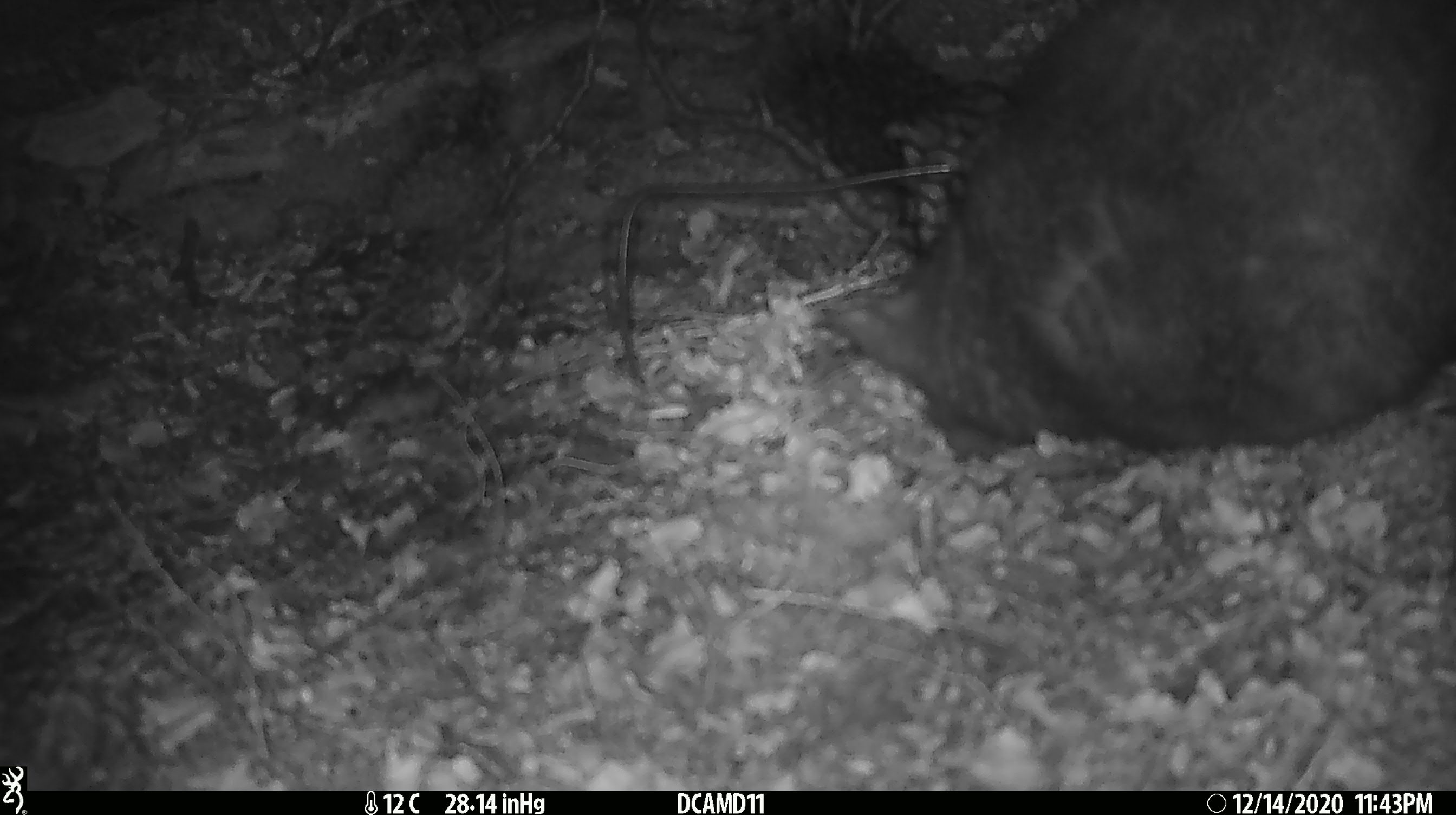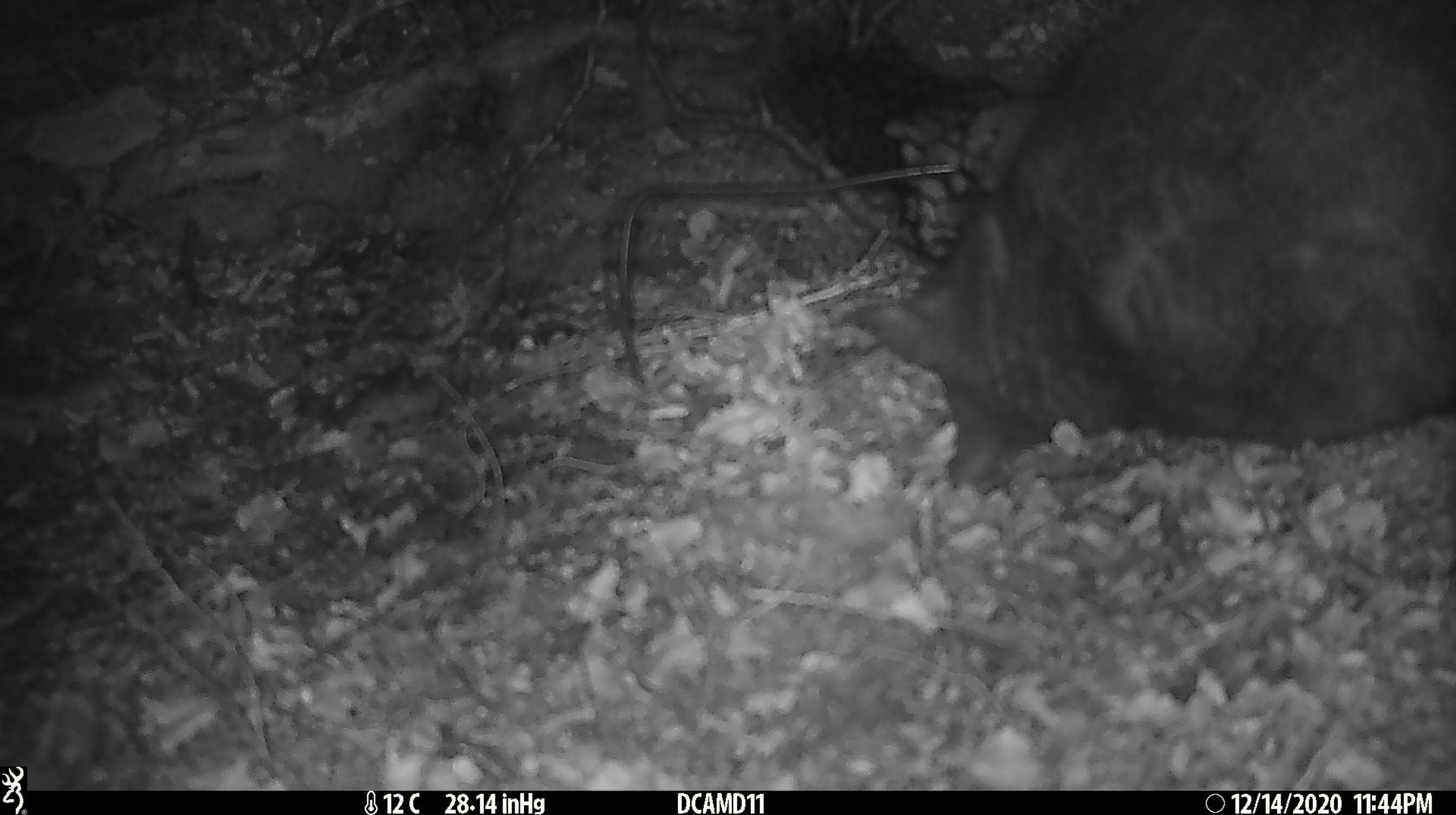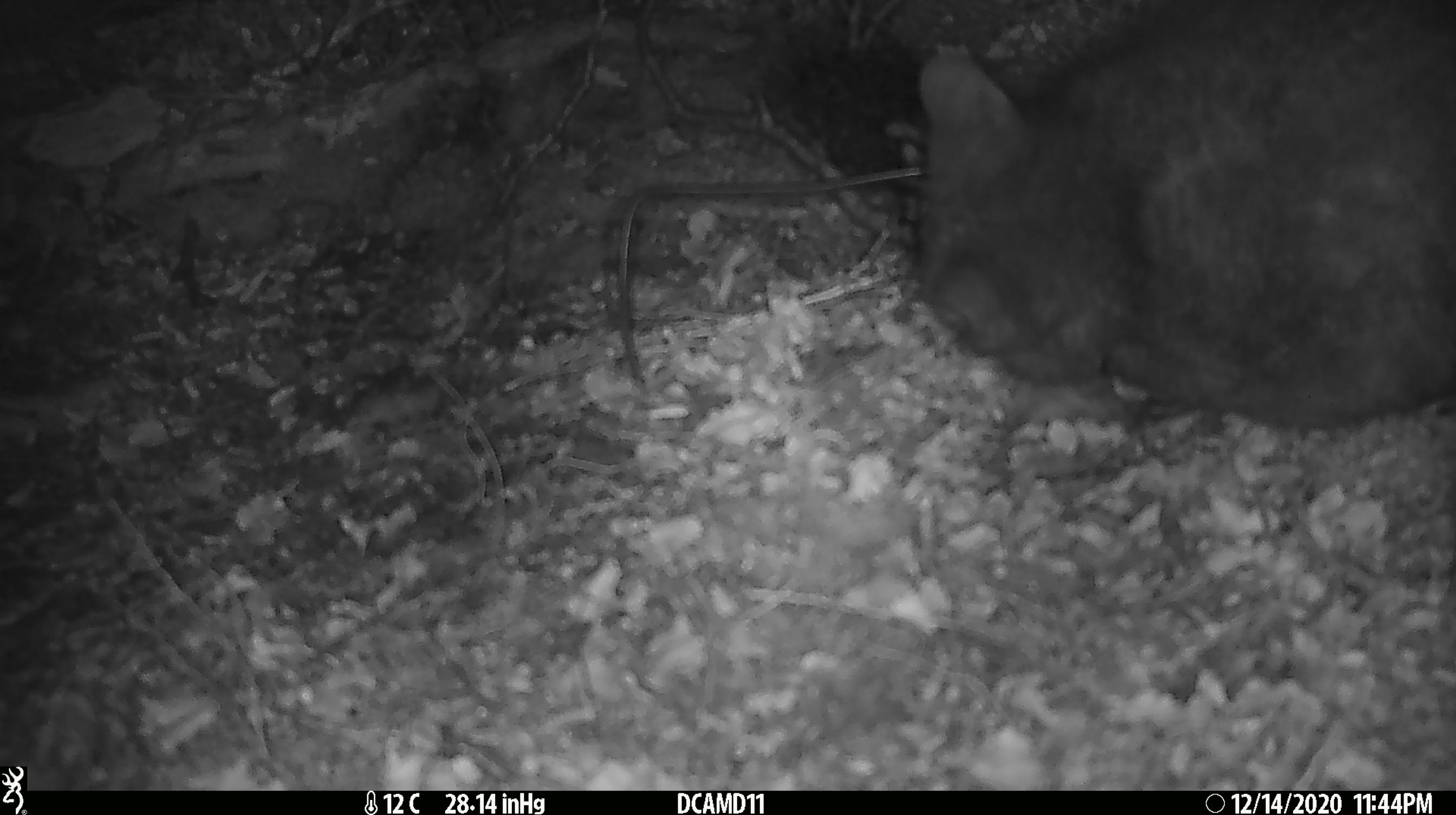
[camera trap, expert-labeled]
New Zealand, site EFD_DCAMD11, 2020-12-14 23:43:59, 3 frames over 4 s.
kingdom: Animalia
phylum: Chordata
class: Mammalia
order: Diprotodontia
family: Phalangeridae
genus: Trichosurus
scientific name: Trichosurus vulpecula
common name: common brushtail possum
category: possum